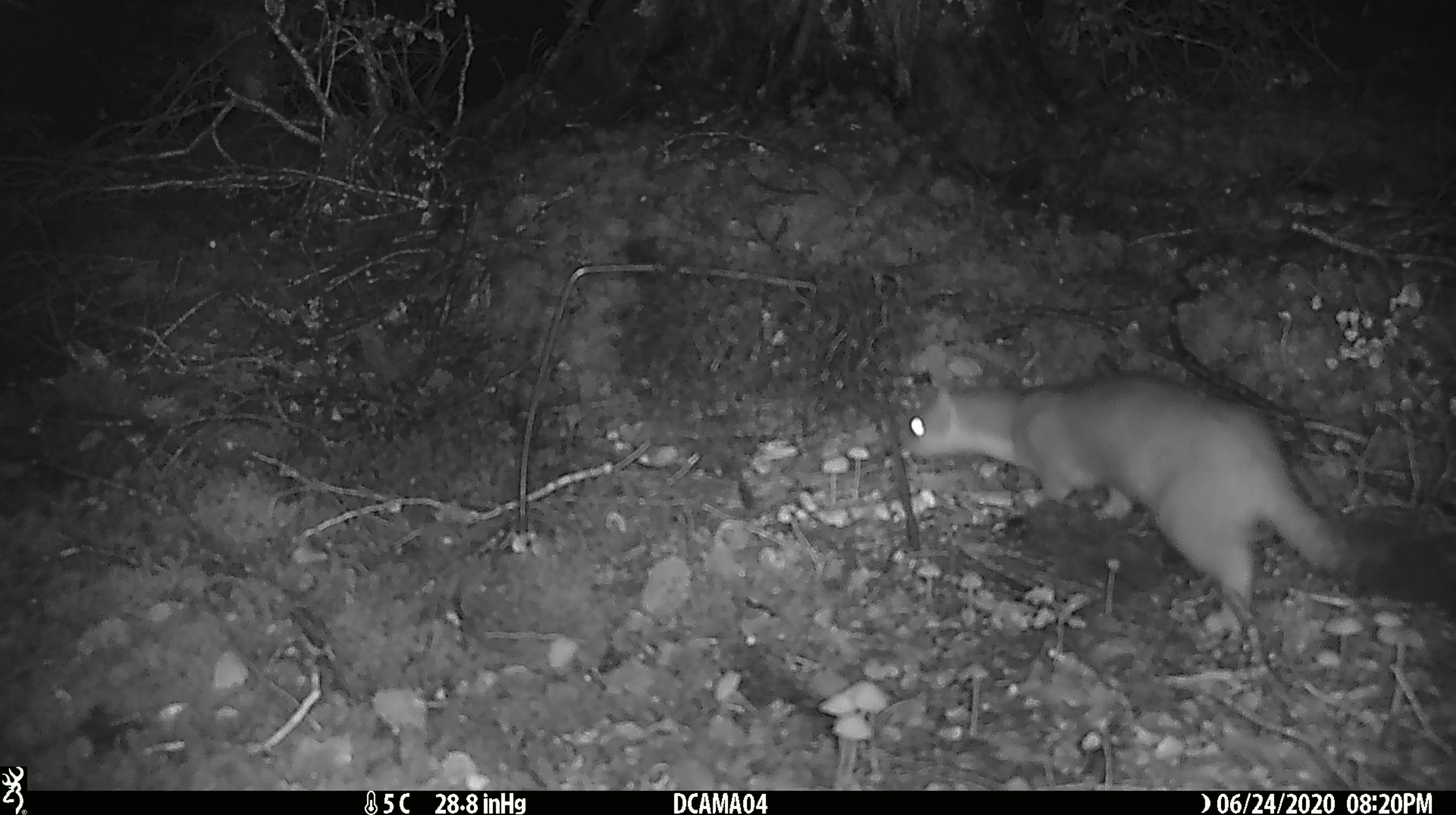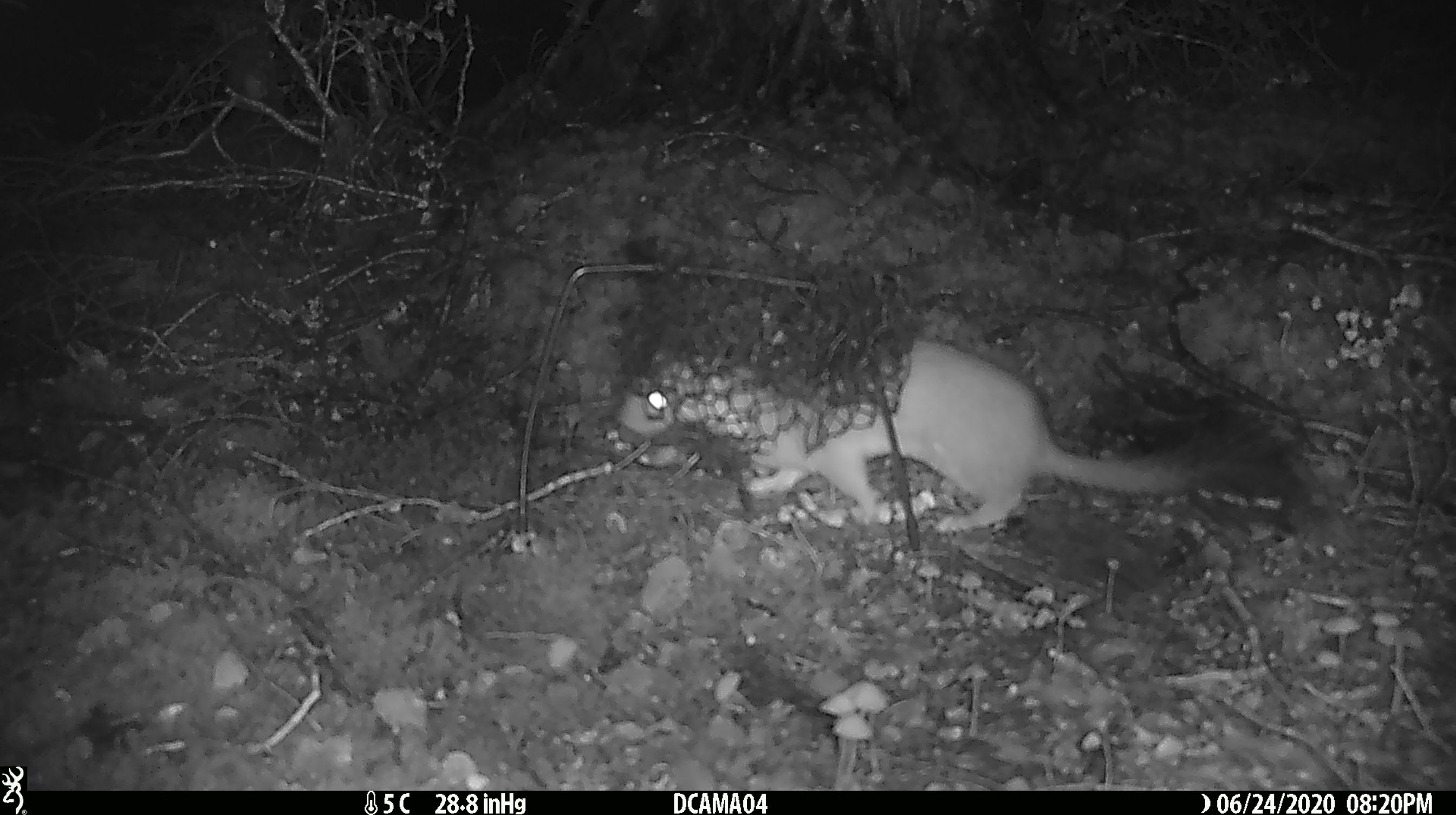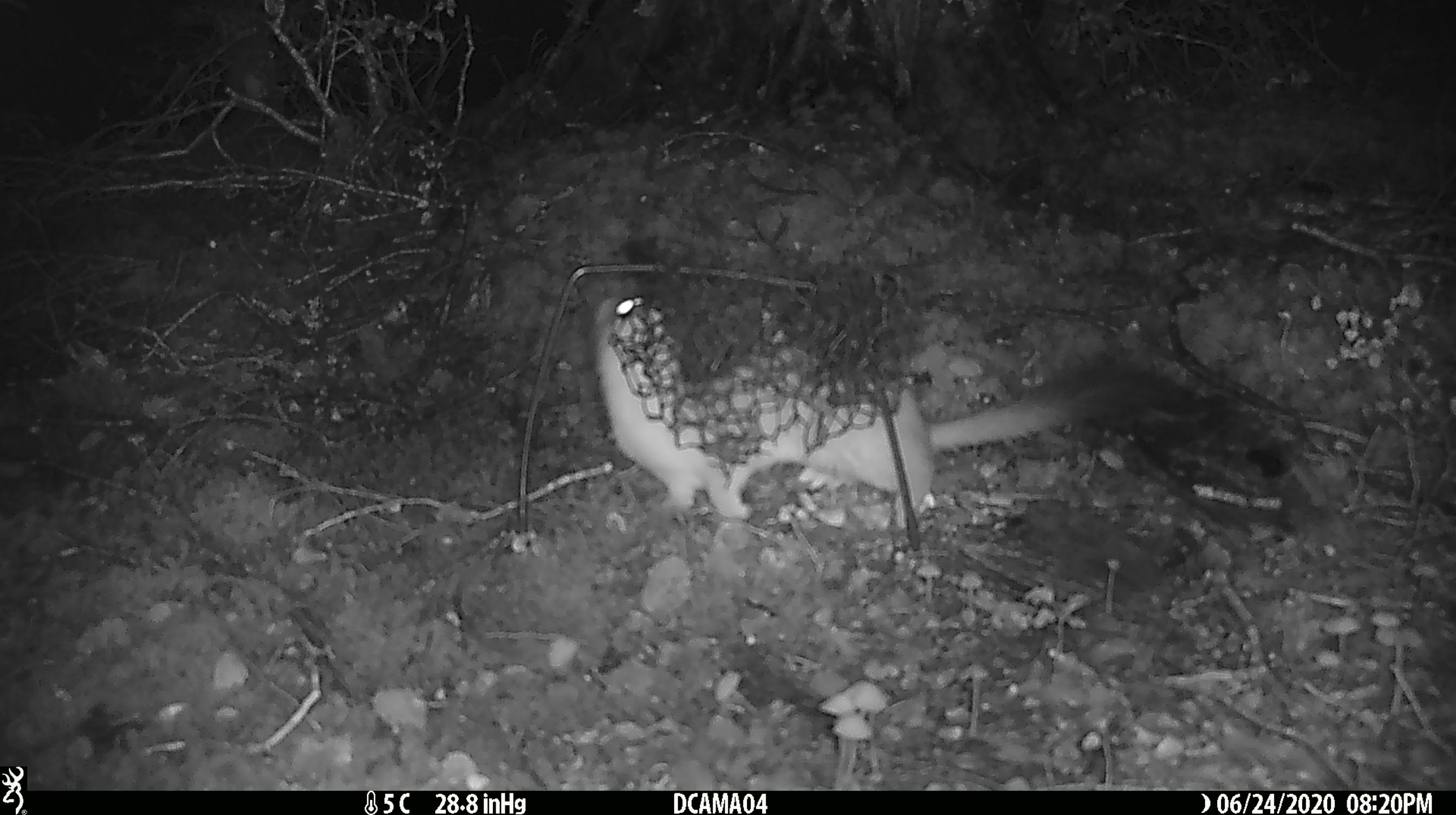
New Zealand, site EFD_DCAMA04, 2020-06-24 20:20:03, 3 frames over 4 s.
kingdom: Animalia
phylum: Chordata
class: Mammalia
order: Carnivora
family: Mustelidae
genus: Mustela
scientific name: Mustela erminea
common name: stoat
Stoat (Mustela erminea).